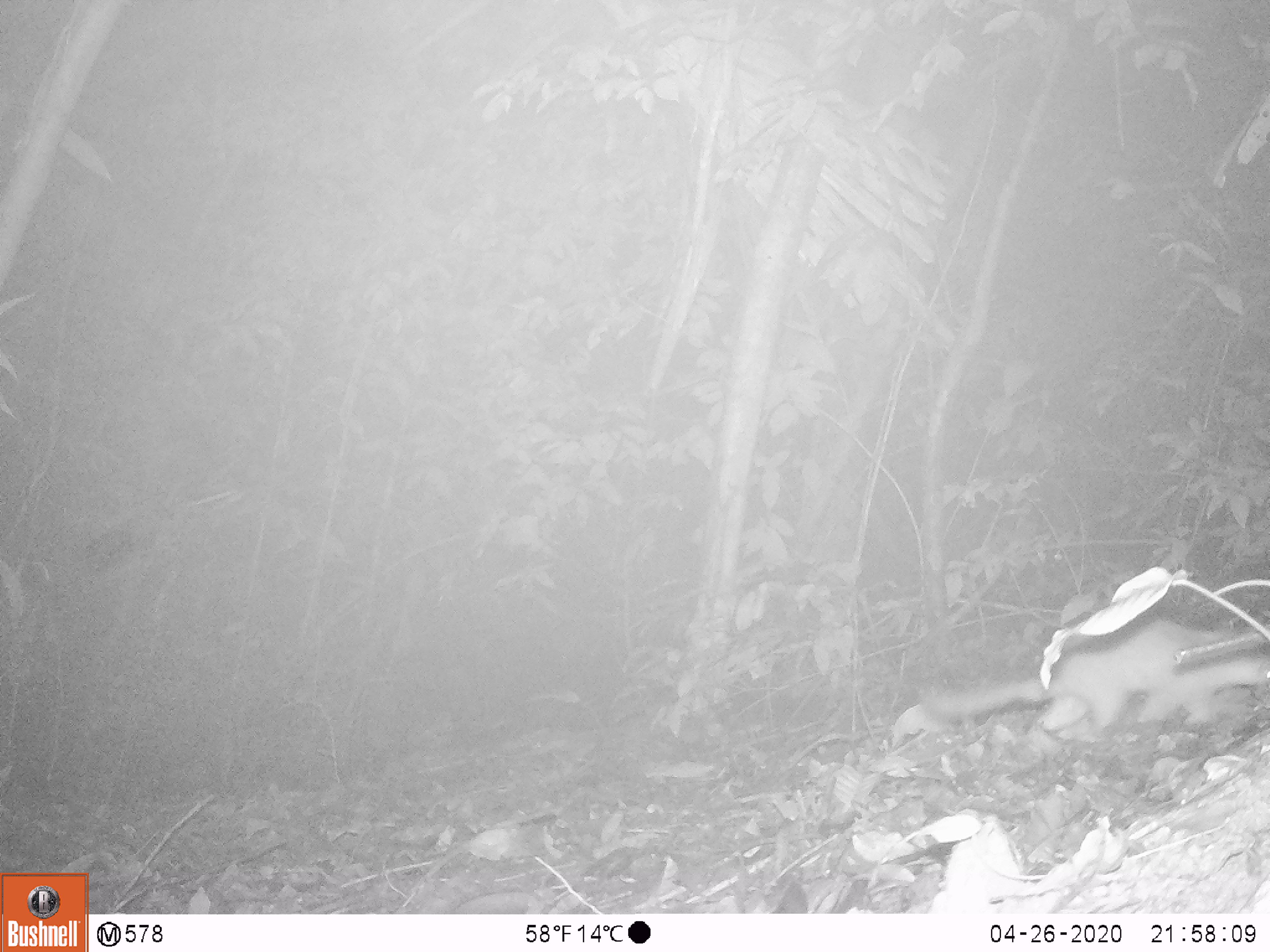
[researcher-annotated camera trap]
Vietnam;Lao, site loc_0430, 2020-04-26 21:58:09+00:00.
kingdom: Animalia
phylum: Chordata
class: Mammalia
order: Carnivora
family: Mustelidae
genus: Melogale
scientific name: Melogale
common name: ferret badger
Ferret badger (Melogale). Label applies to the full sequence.